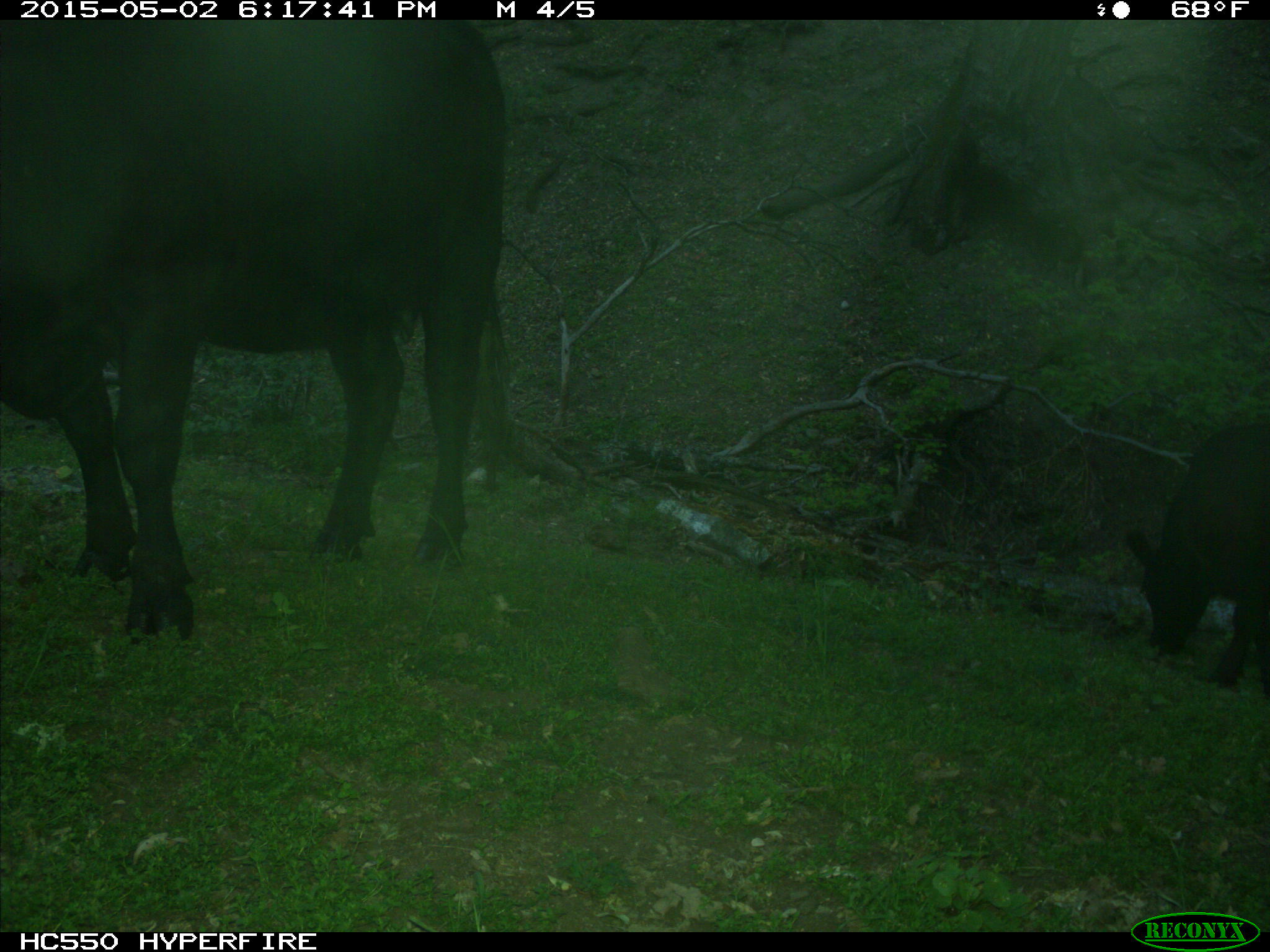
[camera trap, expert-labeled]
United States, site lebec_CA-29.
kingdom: Animalia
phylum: Chordata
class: Mammalia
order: Artiodactyla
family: Bovidae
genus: Bos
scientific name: Bos taurus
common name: domestic cow